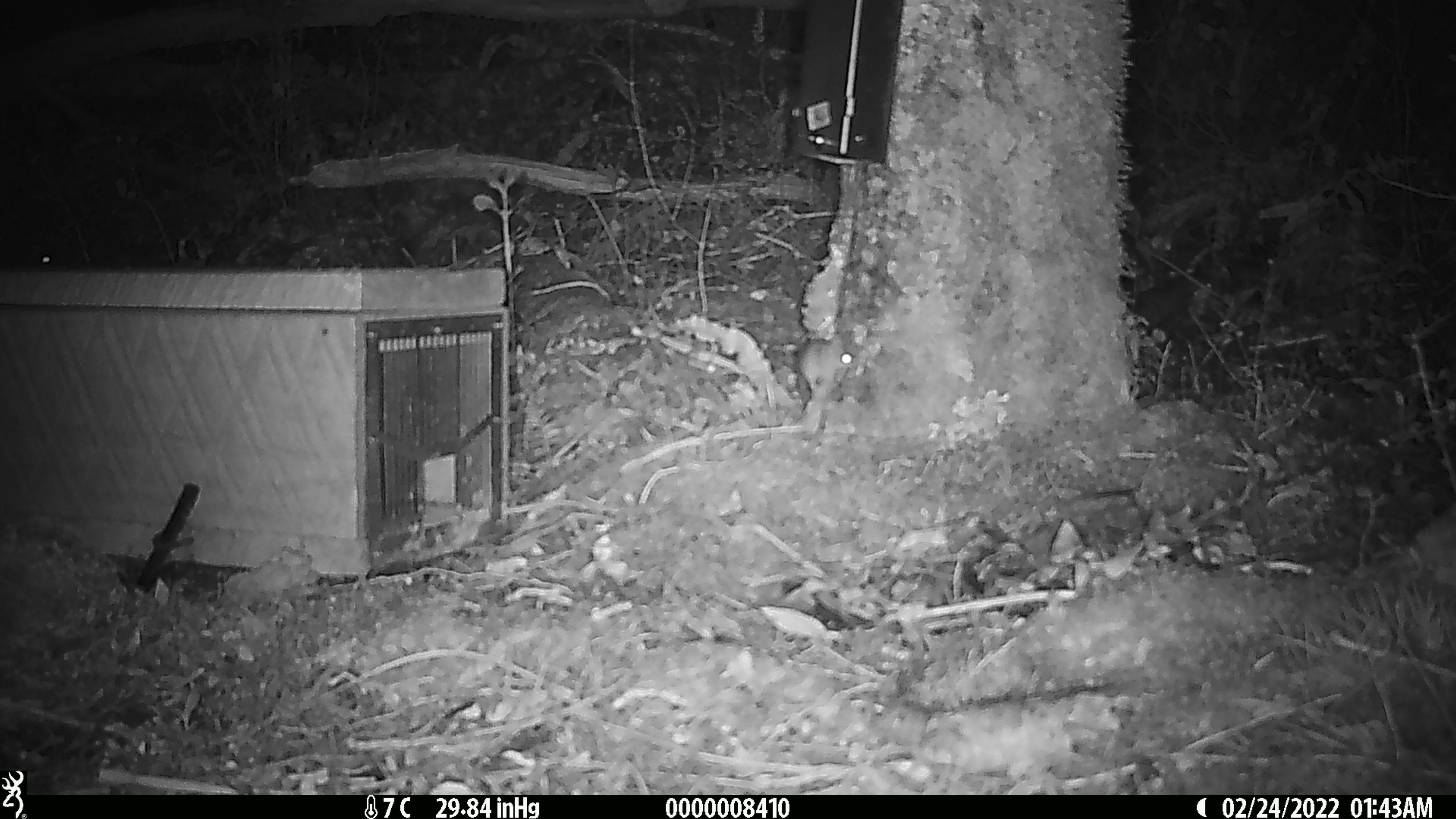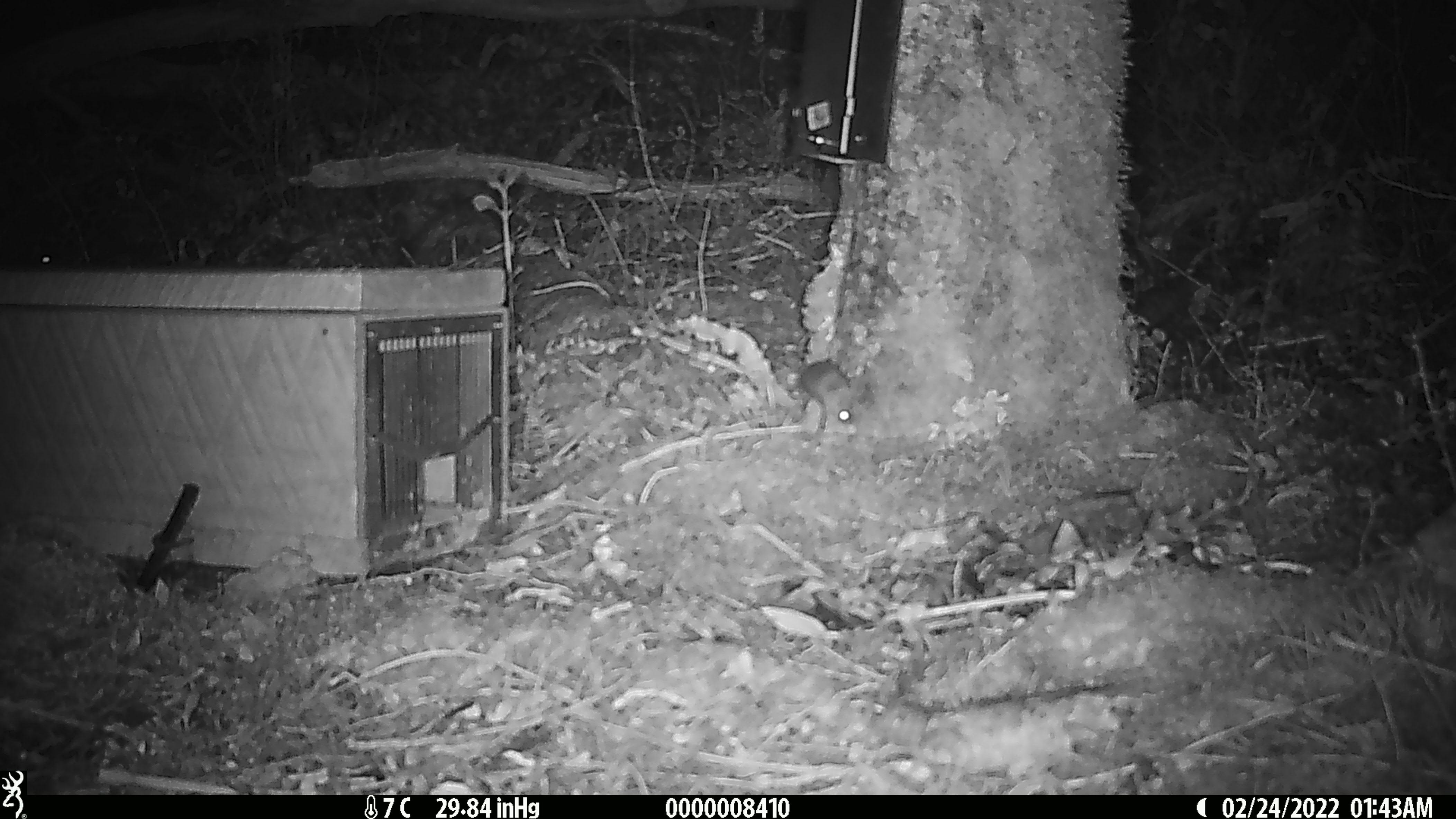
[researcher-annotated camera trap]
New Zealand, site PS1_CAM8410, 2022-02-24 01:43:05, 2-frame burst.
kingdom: Animalia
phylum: Chordata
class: Mammalia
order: Rodentia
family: Muridae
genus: Mus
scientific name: Mus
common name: mouse